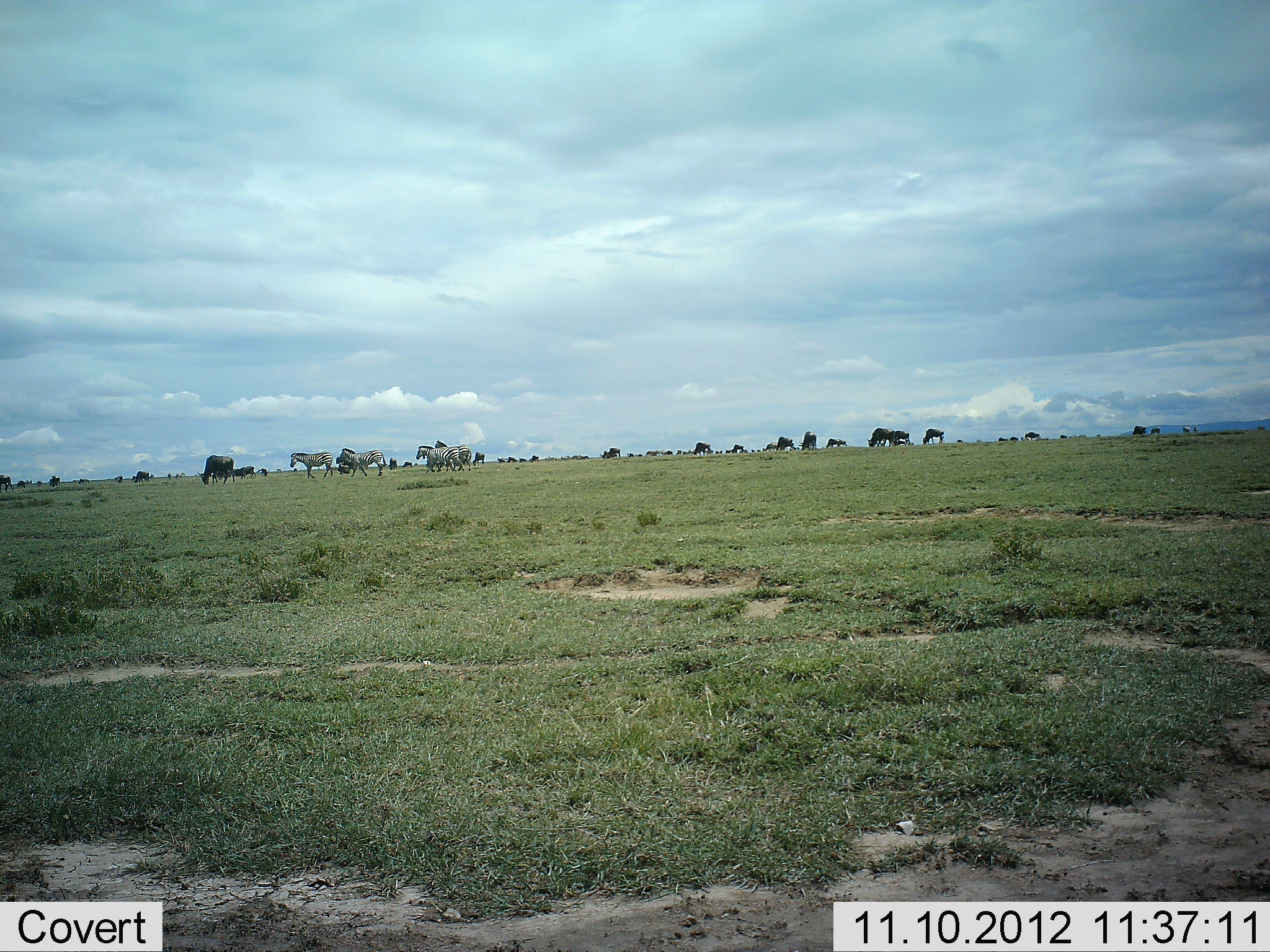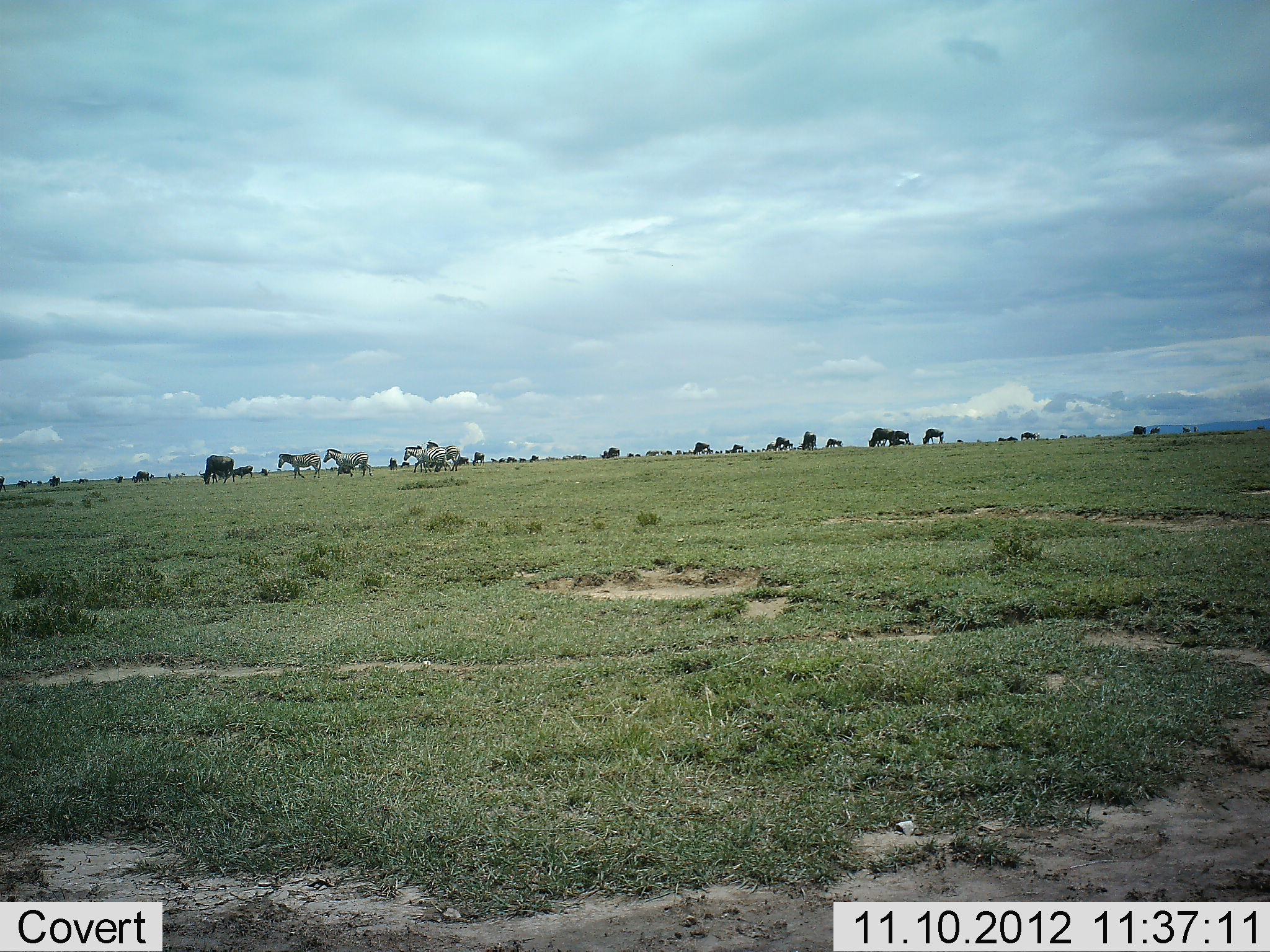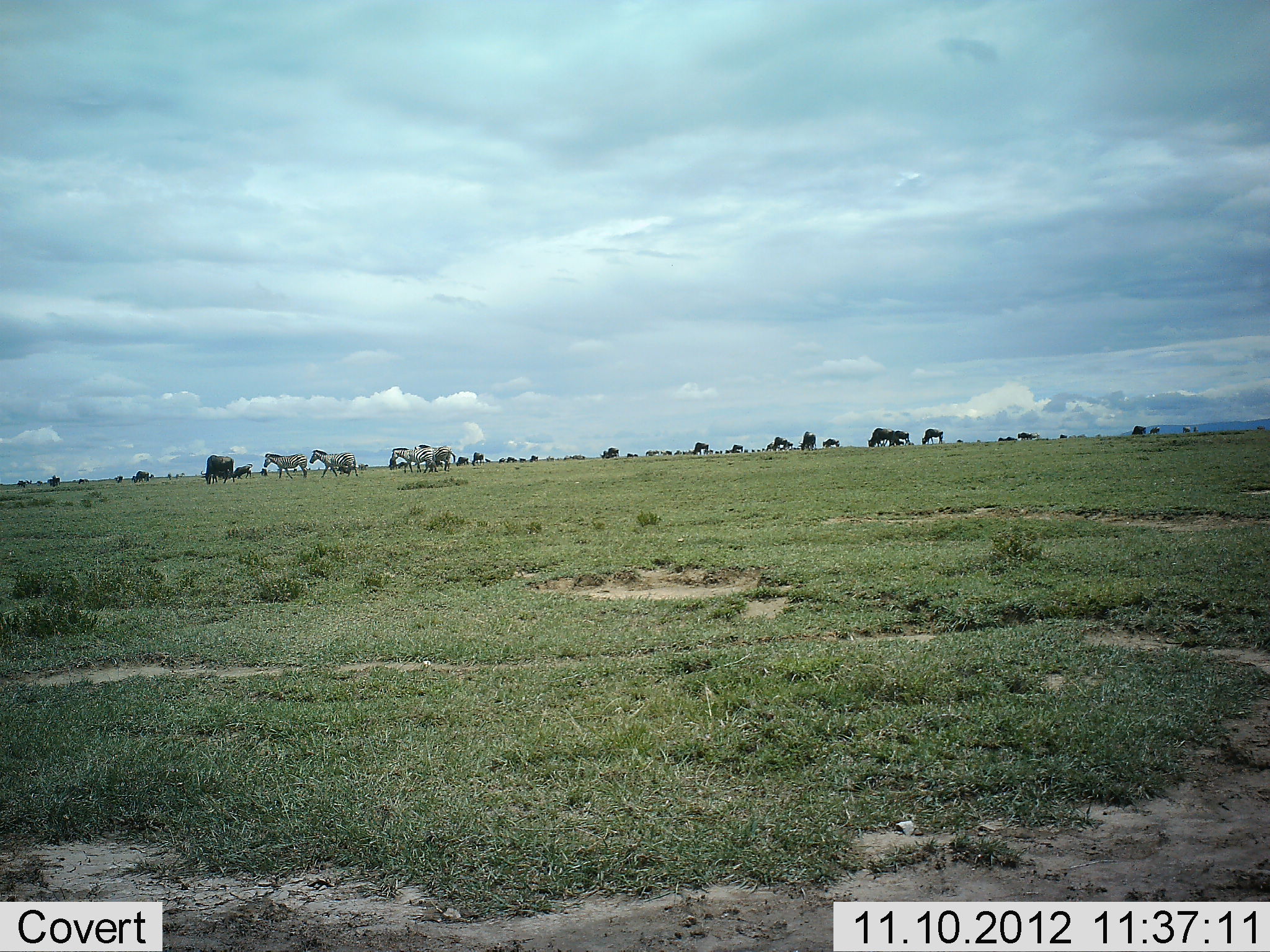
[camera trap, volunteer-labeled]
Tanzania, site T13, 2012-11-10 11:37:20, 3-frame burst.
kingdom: Animalia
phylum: Chordata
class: Mammalia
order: Artiodactyla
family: Bovidae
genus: Connochaetes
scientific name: Connochaetes taurinus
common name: blue wildebeest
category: wildebeest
Wildebeest (blue wildebeest) (Connochaetes taurinus), count 11-50. Behavior (volunteer vote fractions): standing 20%, resting 0%, moving 40%, interacting 0%. Young present (vote fraction): 0%. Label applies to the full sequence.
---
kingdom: Animalia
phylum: Chordata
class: Mammalia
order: Perissodactyla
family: Equidae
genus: Equus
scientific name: Equus quagga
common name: plains zebra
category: zebra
Zebra (plains zebra) (Equus quagga), count 4. Behavior (volunteer vote fractions): standing 0%, resting 0%, moving 100%, interacting 0%. Young present (vote fraction): 0%. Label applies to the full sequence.